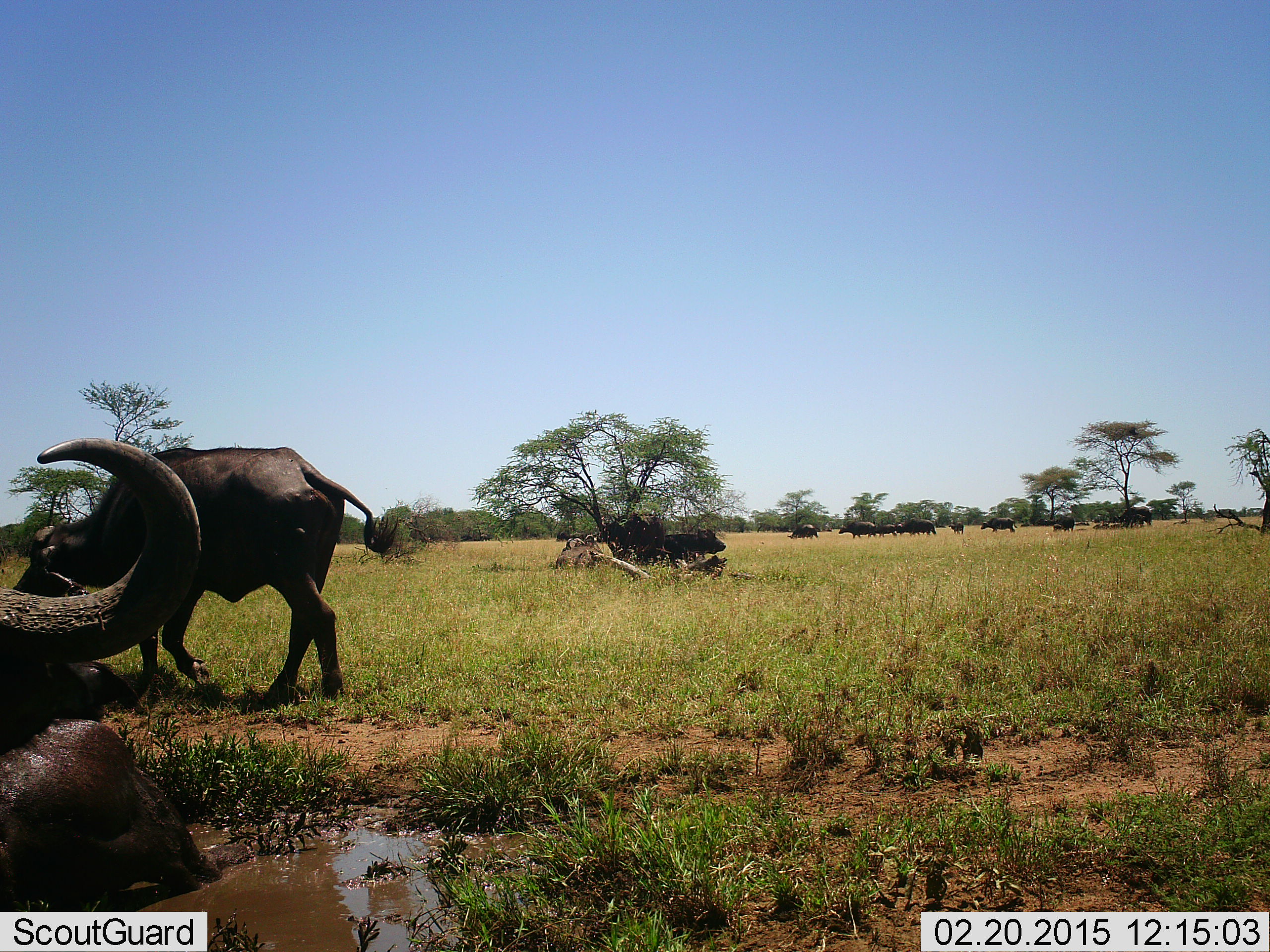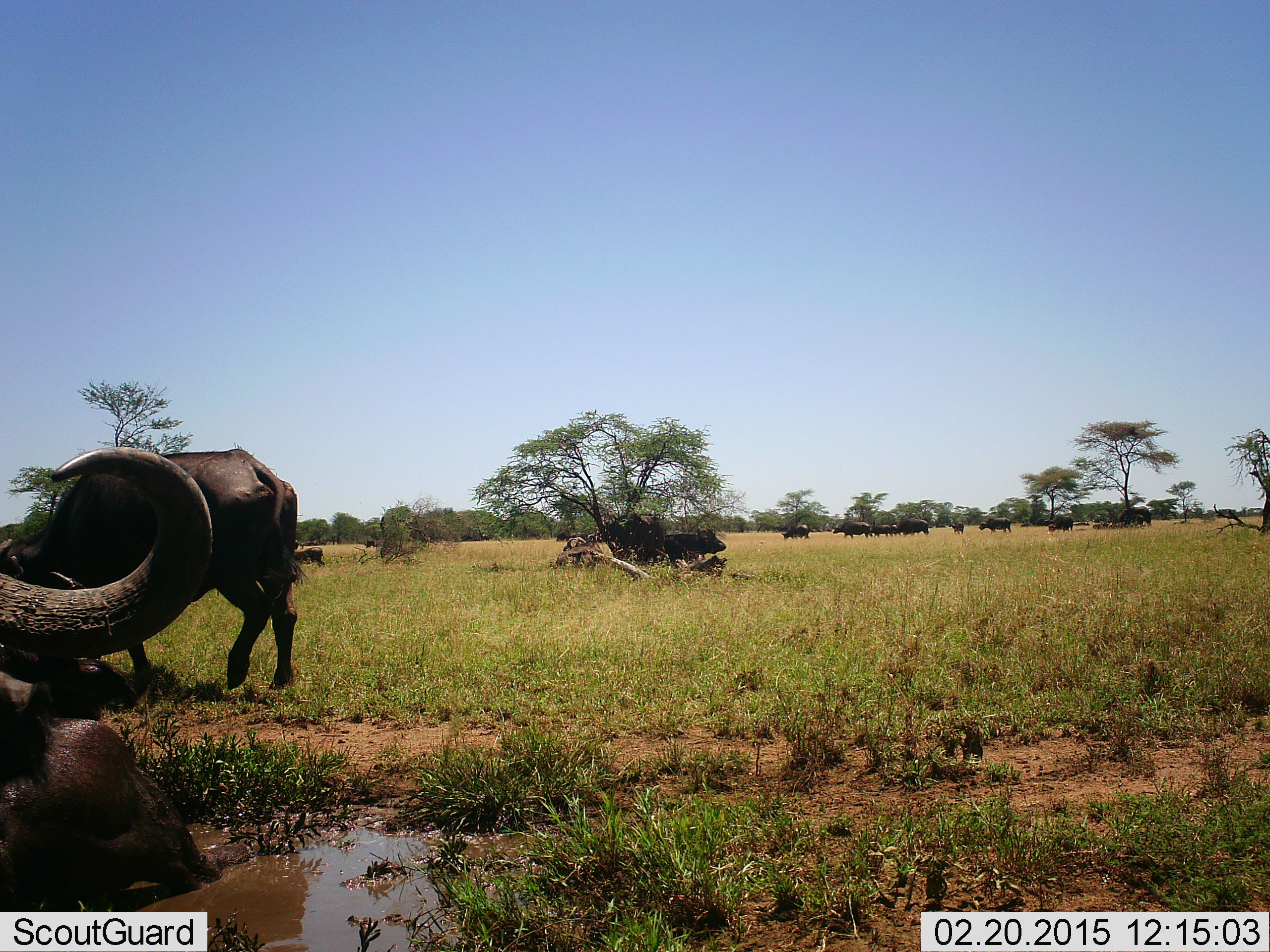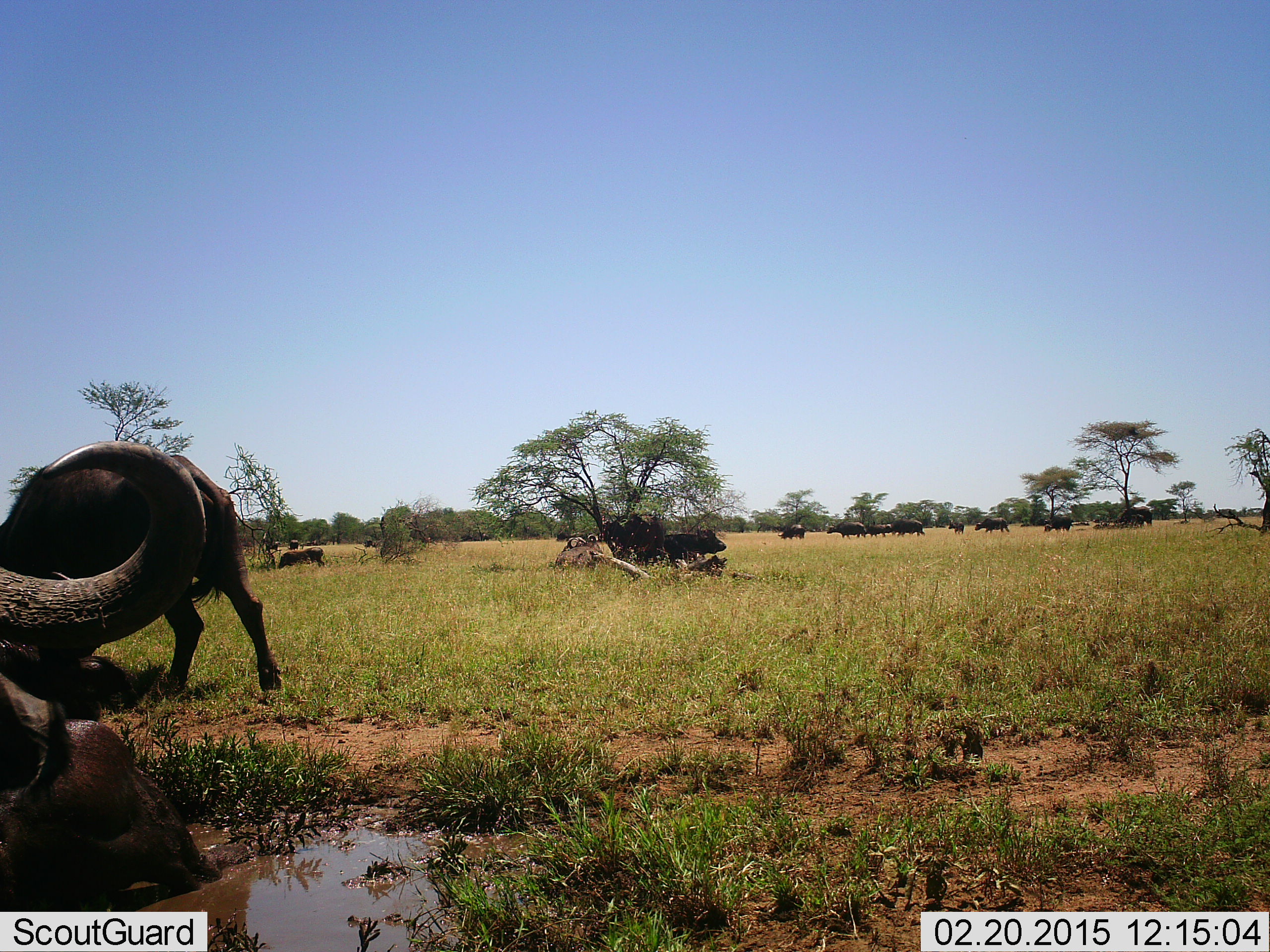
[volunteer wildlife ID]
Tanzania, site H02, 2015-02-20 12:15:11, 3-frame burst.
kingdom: Animalia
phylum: Chordata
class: Mammalia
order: Artiodactyla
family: Bovidae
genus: Syncerus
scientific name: Syncerus caffer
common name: cape buffalo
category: buffalo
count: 11-50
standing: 60%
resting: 80%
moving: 80%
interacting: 10%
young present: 0%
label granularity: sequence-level